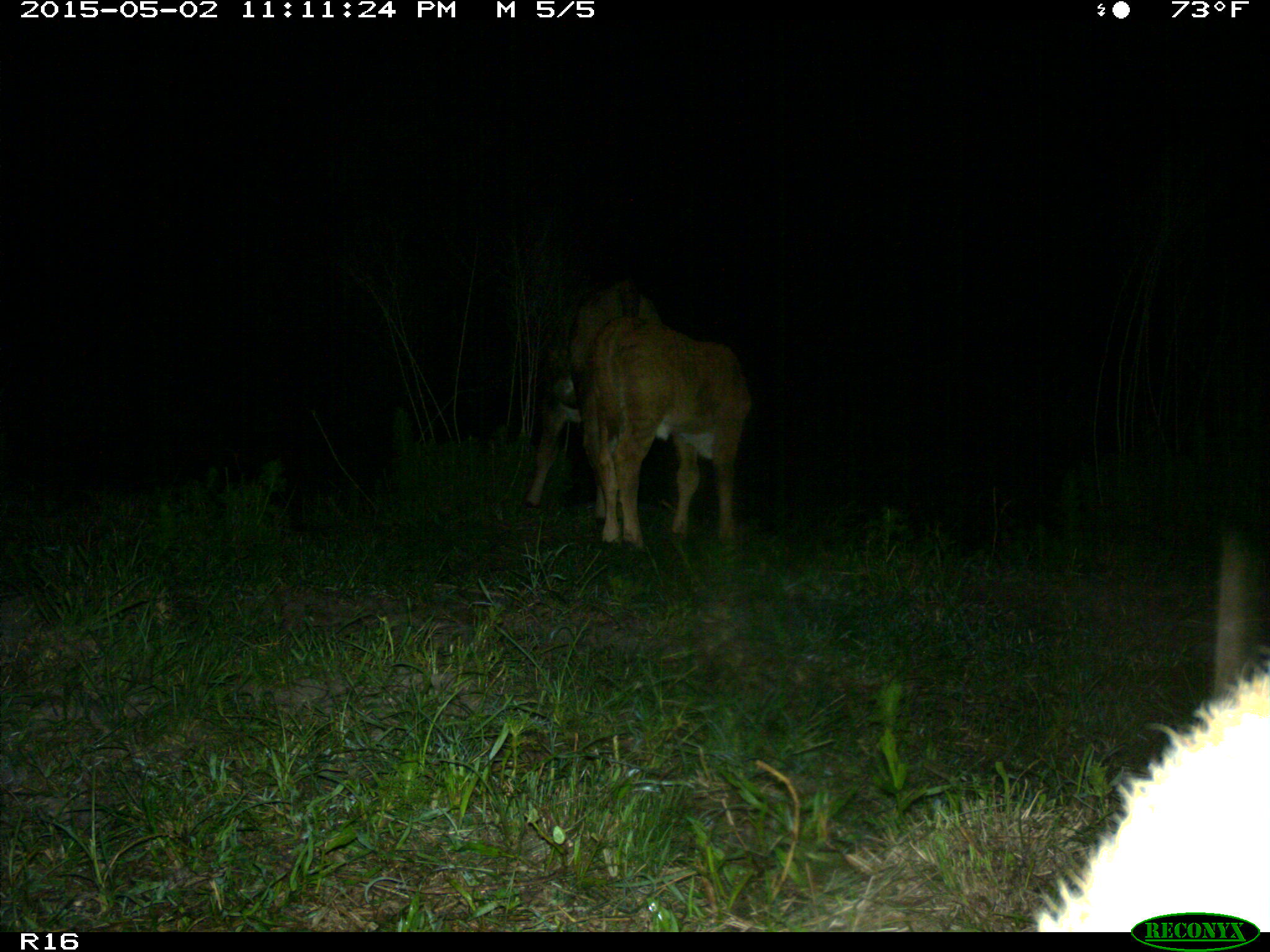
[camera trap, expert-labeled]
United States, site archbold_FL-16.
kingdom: Animalia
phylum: Chordata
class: Mammalia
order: Artiodactyla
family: Bovidae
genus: Bos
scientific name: Bos taurus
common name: domestic cow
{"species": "Bos taurus (domestic cow)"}